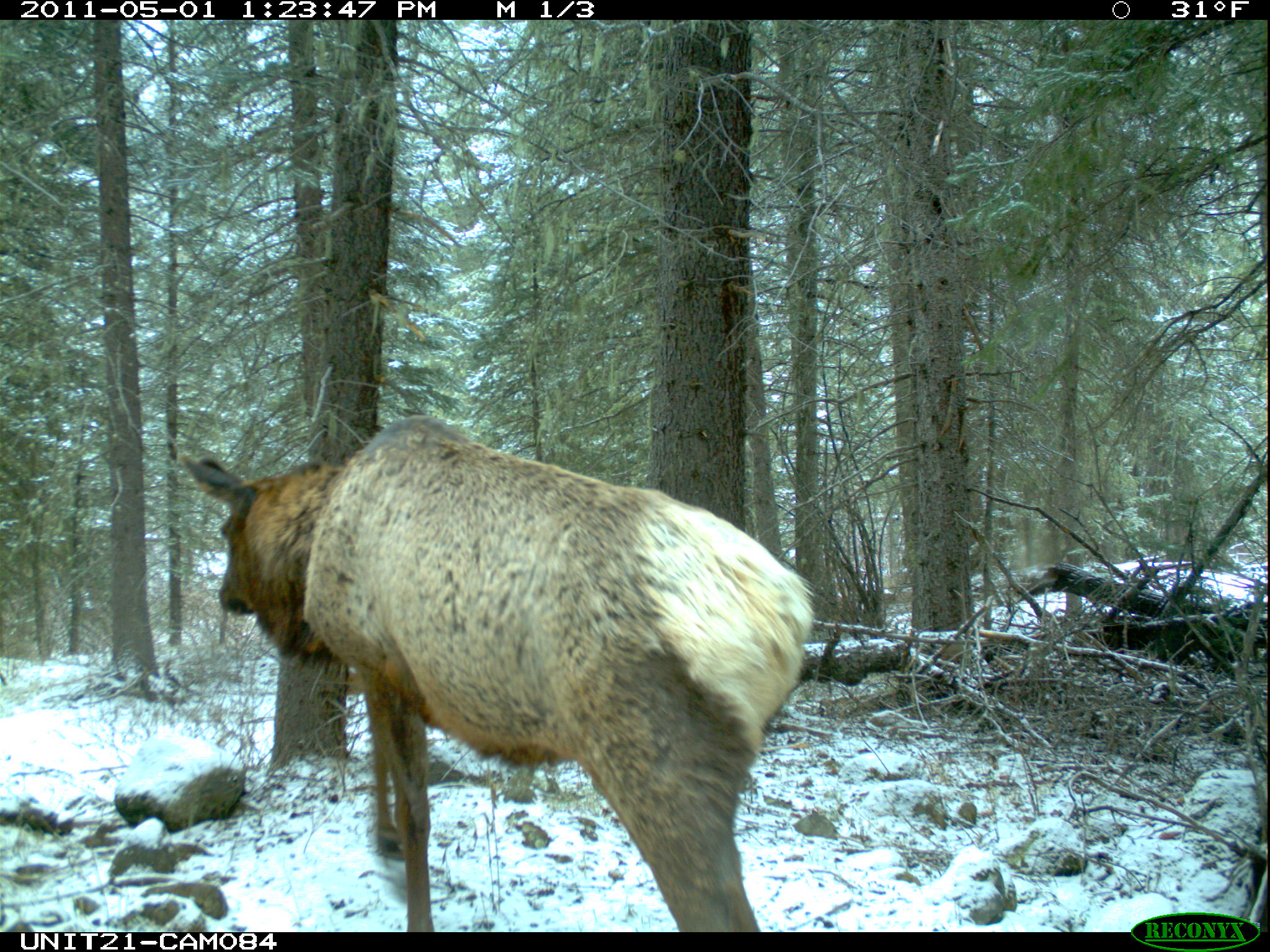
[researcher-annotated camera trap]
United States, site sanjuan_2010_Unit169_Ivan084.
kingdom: Animalia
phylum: Chordata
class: Mammalia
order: Artiodactyla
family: Cervidae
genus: Cervus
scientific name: Cervus elaphus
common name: red deer